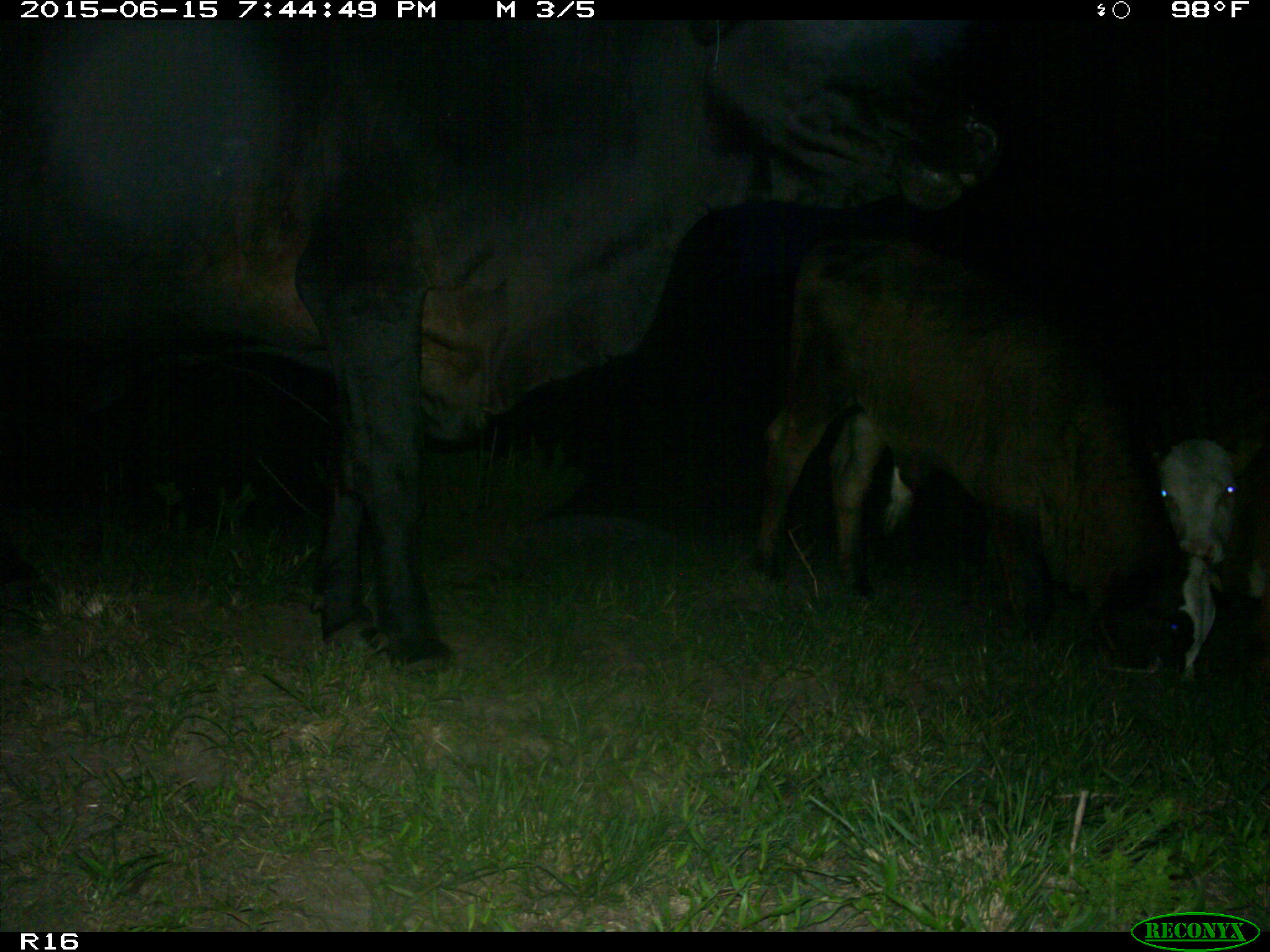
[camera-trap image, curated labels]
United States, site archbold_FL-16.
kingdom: Animalia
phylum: Chordata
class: Mammalia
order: Artiodactyla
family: Bovidae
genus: Bos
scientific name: Bos taurus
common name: domestic cow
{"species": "Bos taurus (domestic cow)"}